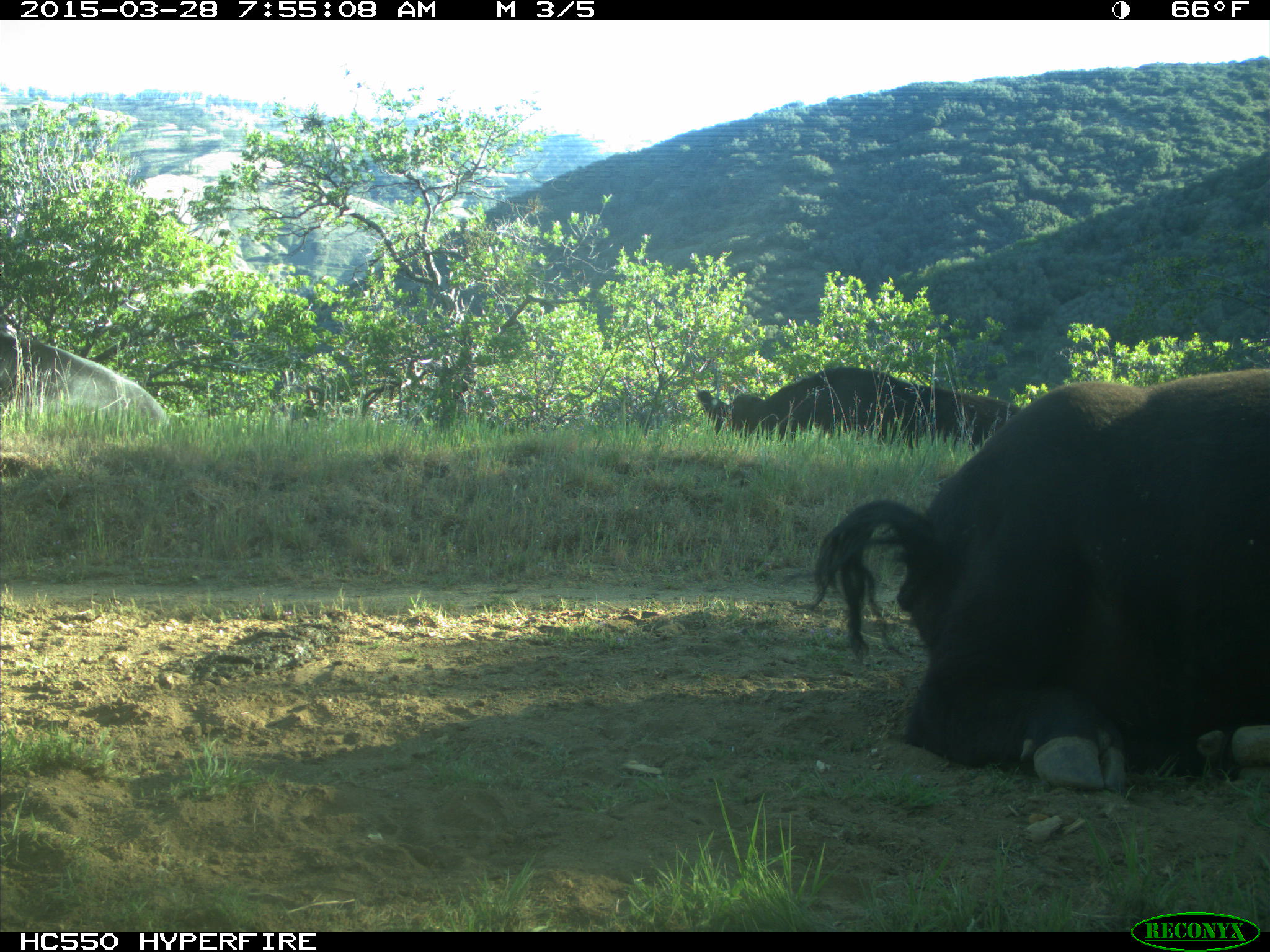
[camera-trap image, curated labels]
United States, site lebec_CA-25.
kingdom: Animalia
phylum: Chordata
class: Mammalia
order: Artiodactyla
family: Bovidae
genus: Bos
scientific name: Bos taurus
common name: domestic cow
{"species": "Bos taurus (domestic cow)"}